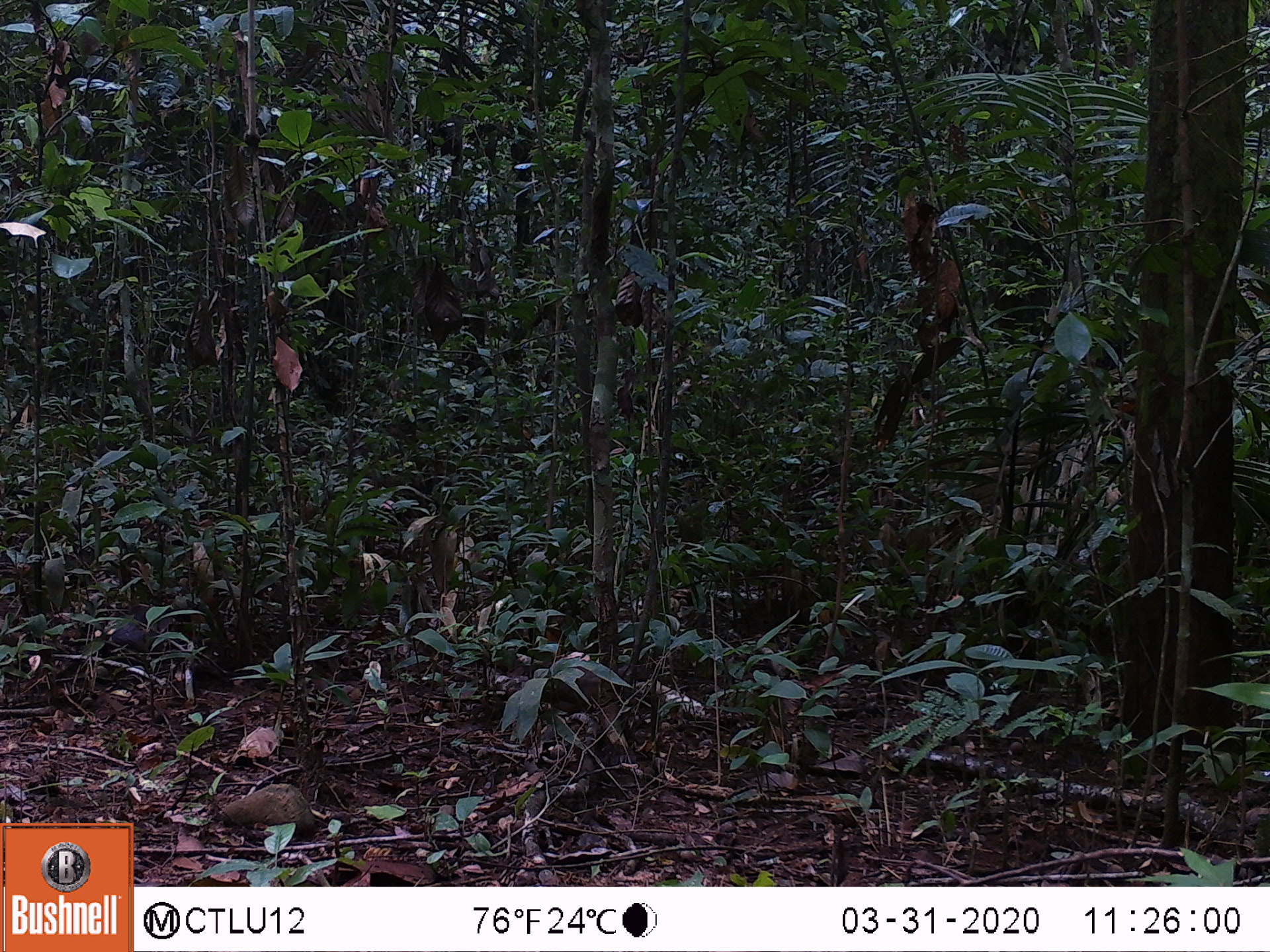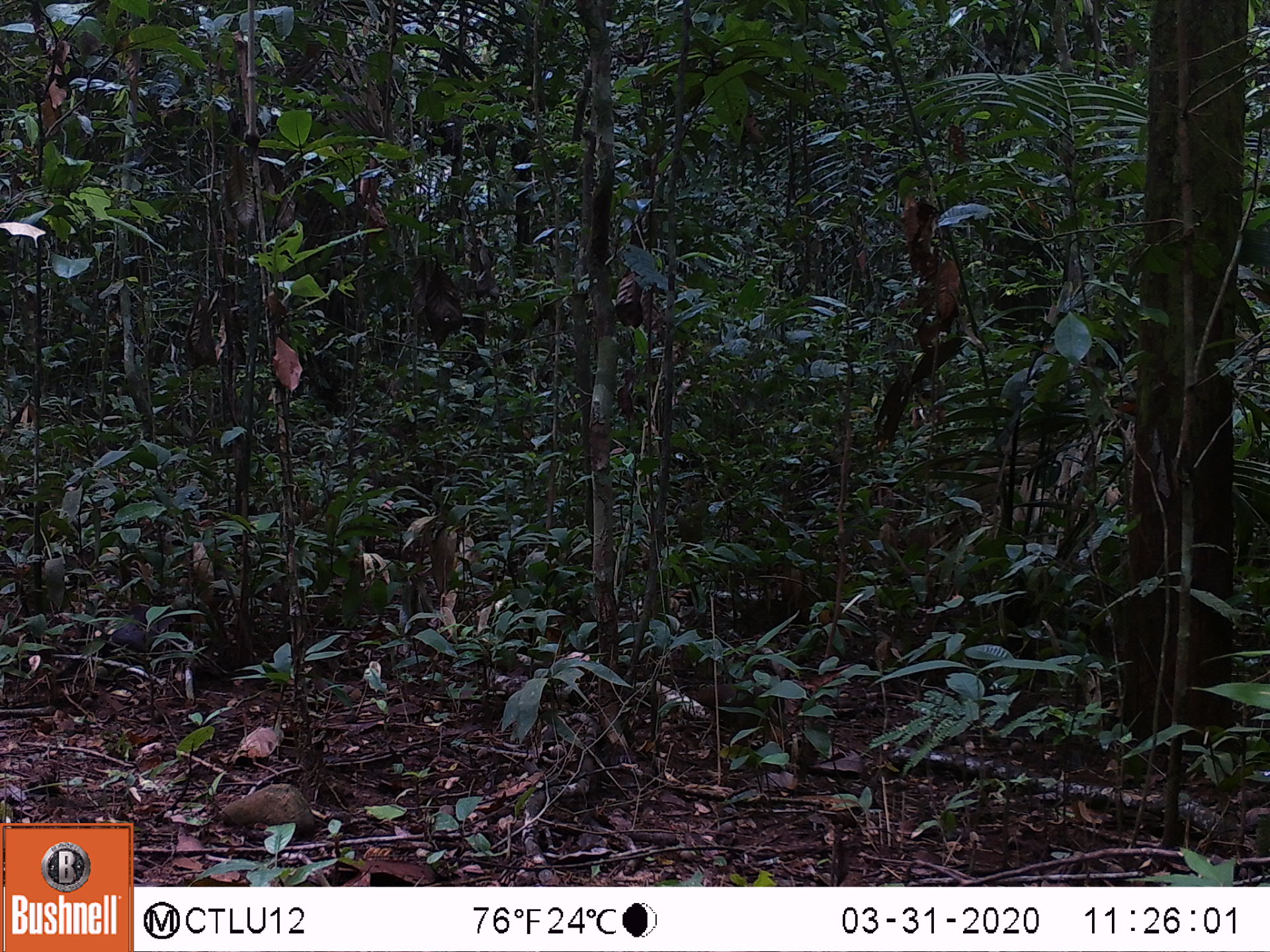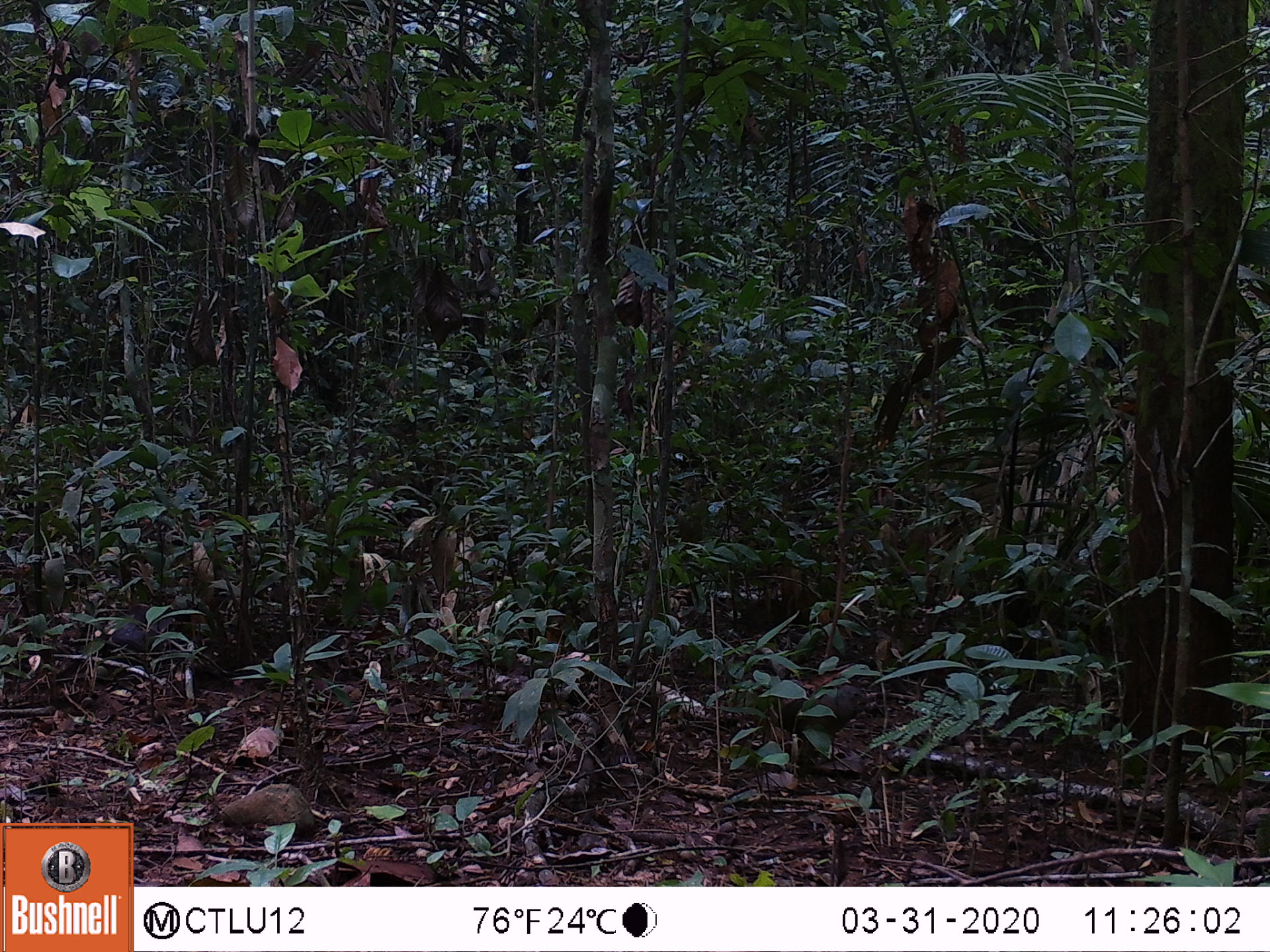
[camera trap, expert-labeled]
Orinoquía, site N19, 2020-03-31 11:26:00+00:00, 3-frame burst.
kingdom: Animalia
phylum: Chordata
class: Aves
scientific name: Aves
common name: bird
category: unknown bird